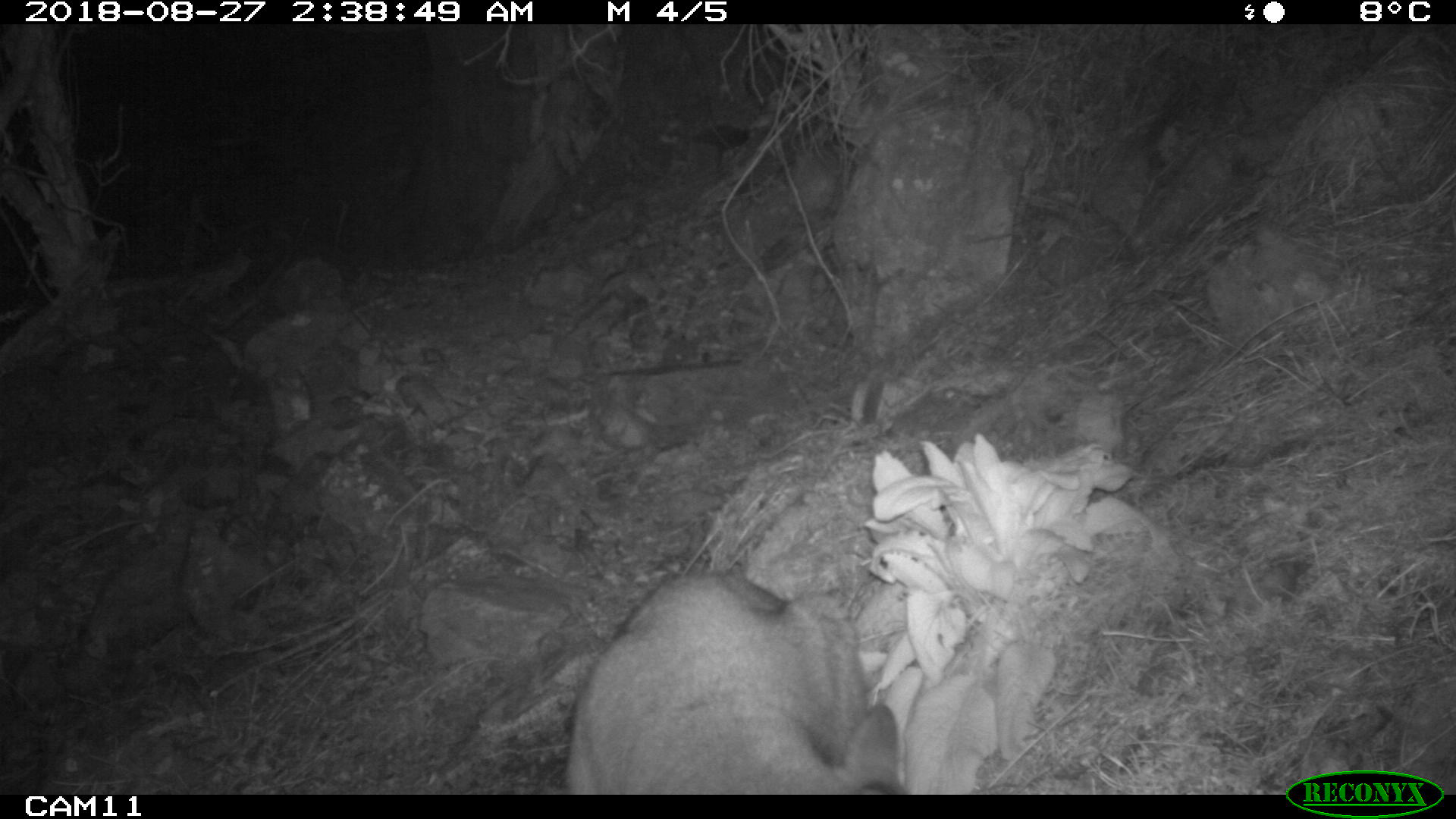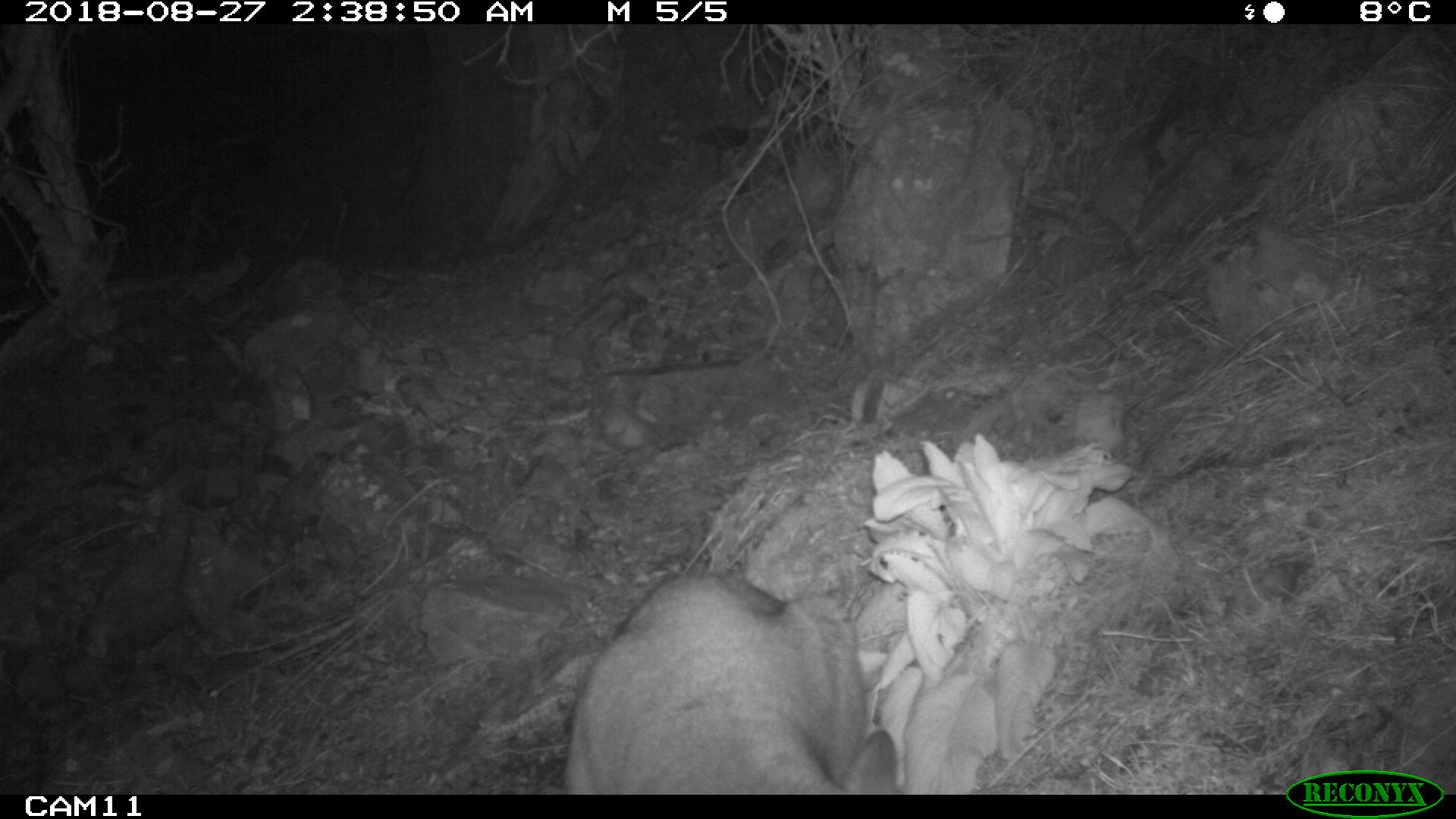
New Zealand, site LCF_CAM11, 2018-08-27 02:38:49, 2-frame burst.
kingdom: Animalia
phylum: Chordata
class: Mammalia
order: Diprotodontia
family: Macropodidae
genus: Notamacropus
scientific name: Notamacropus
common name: wallaby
Wallaby (Notamacropus).